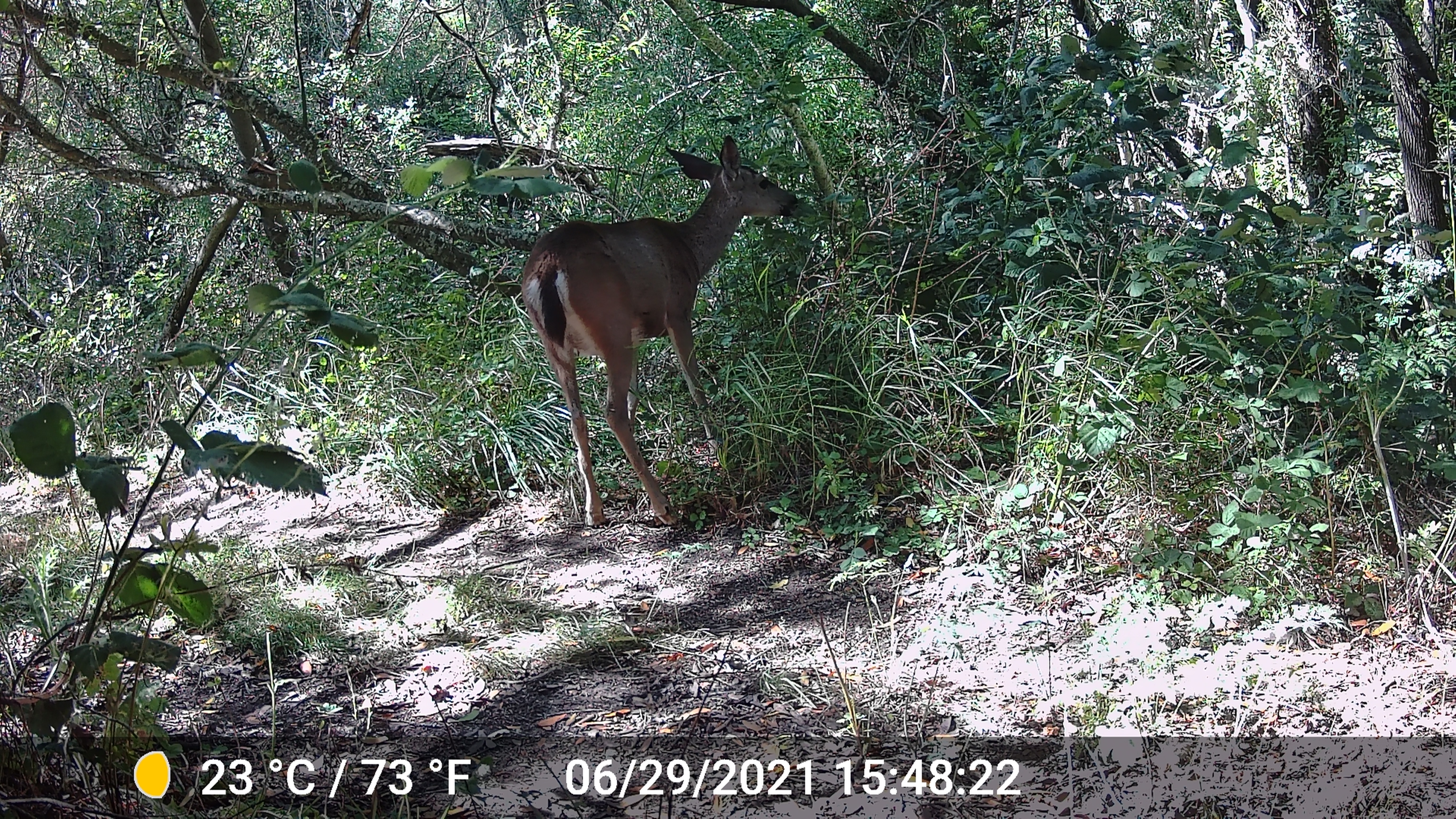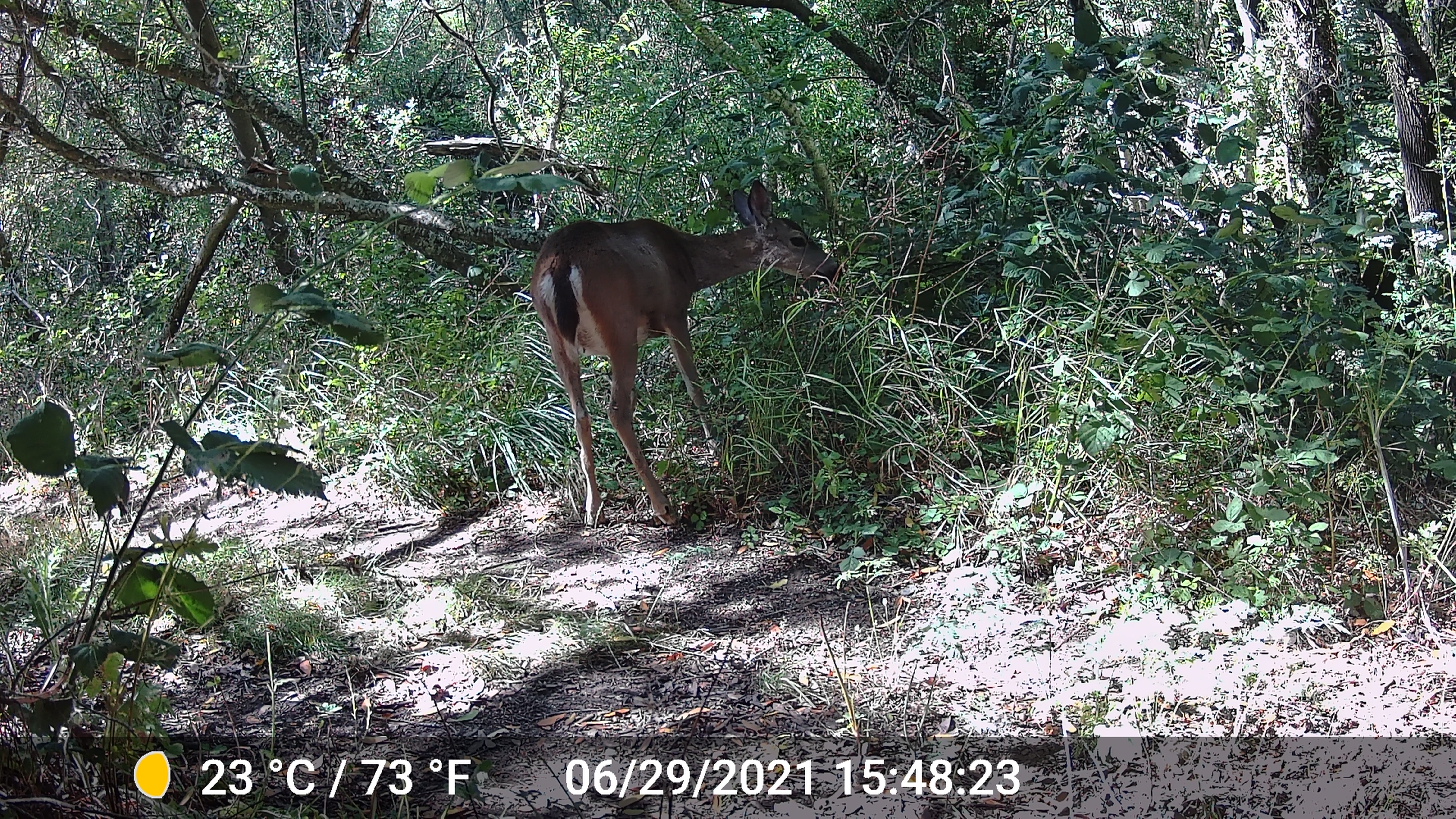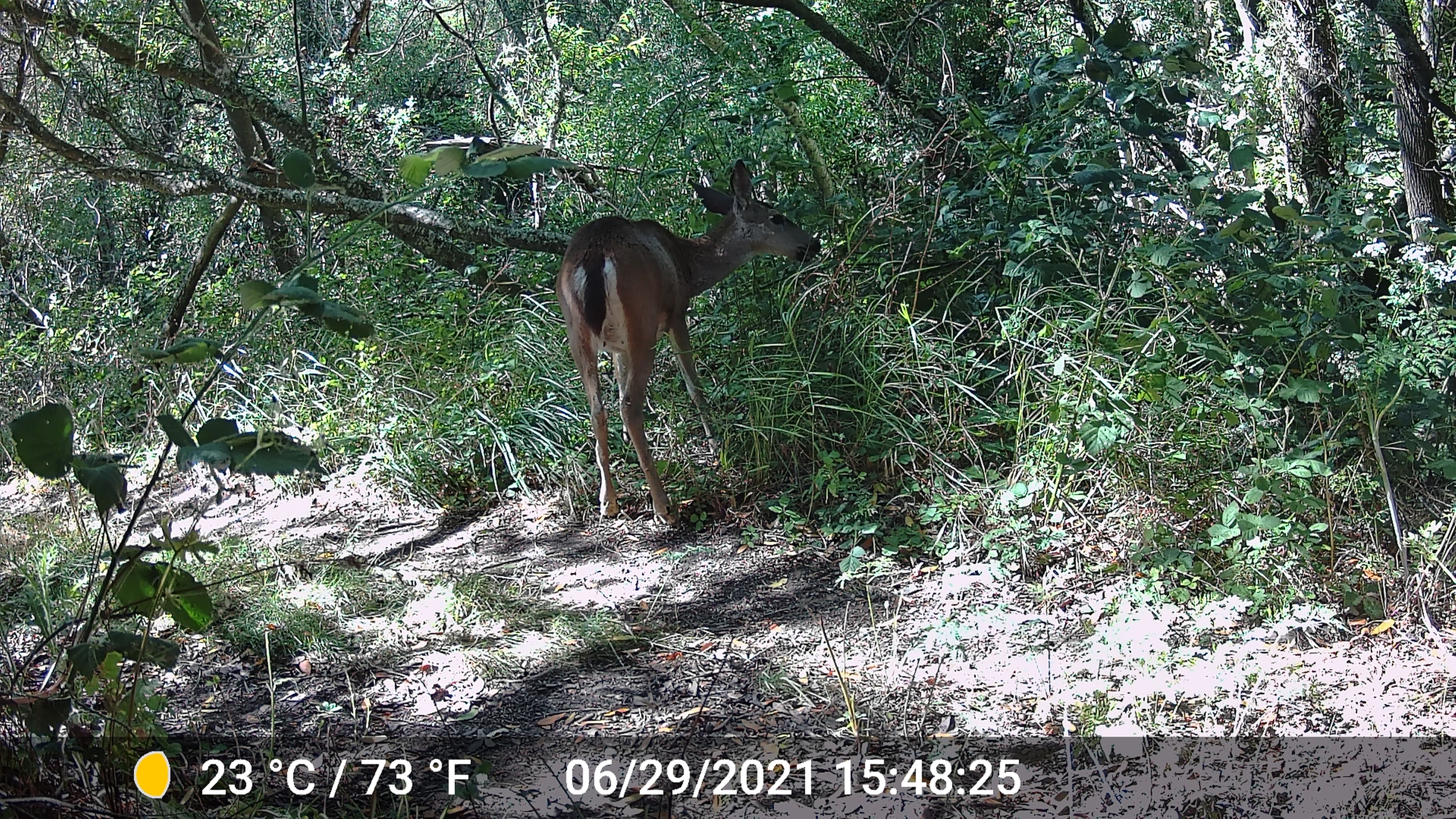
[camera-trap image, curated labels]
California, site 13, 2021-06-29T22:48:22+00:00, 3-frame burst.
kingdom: Animalia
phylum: Chordata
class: Mammalia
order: Artiodactyla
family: Cervidae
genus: Odocoileus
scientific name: Odocoileus hemionus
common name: mule deer